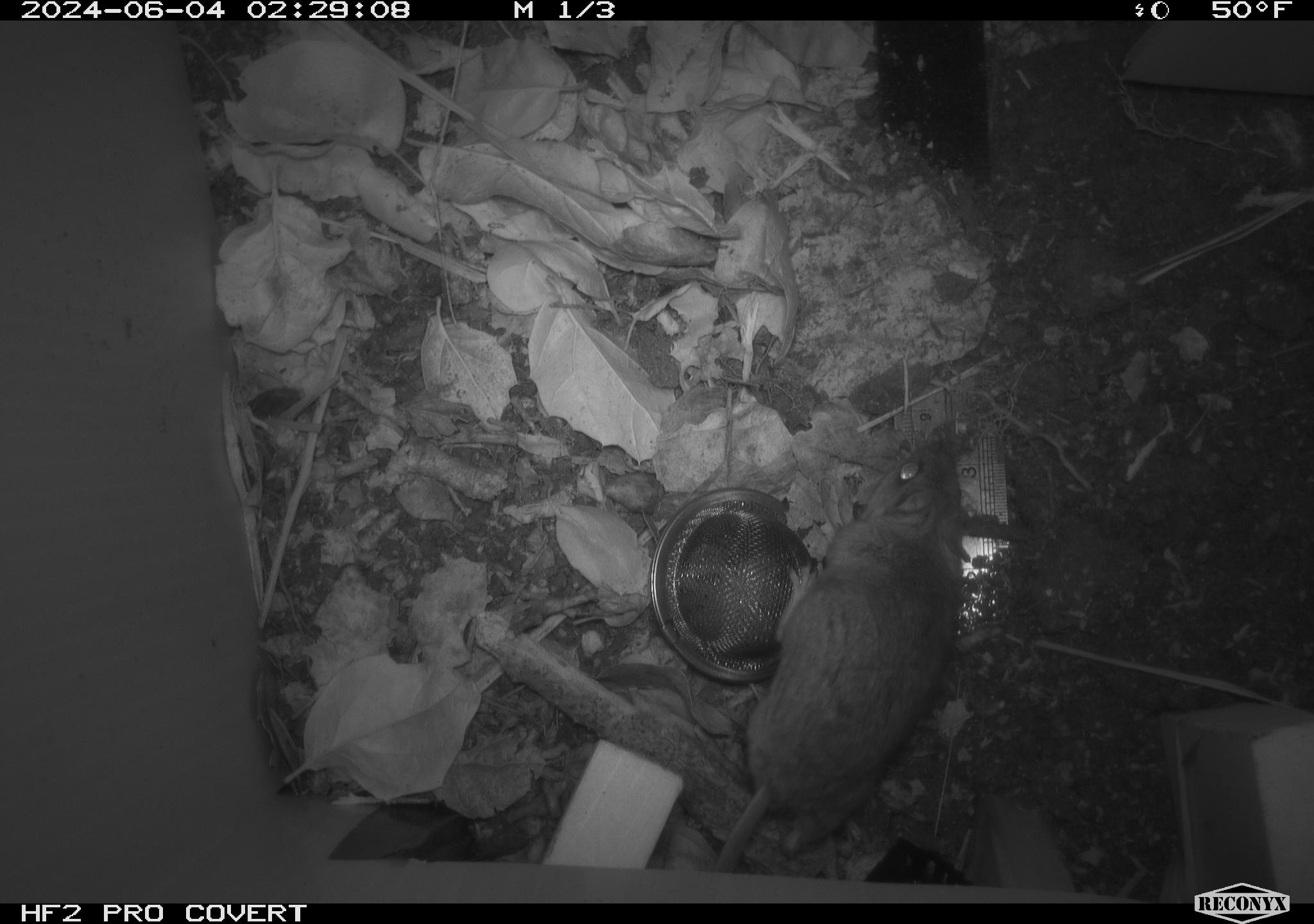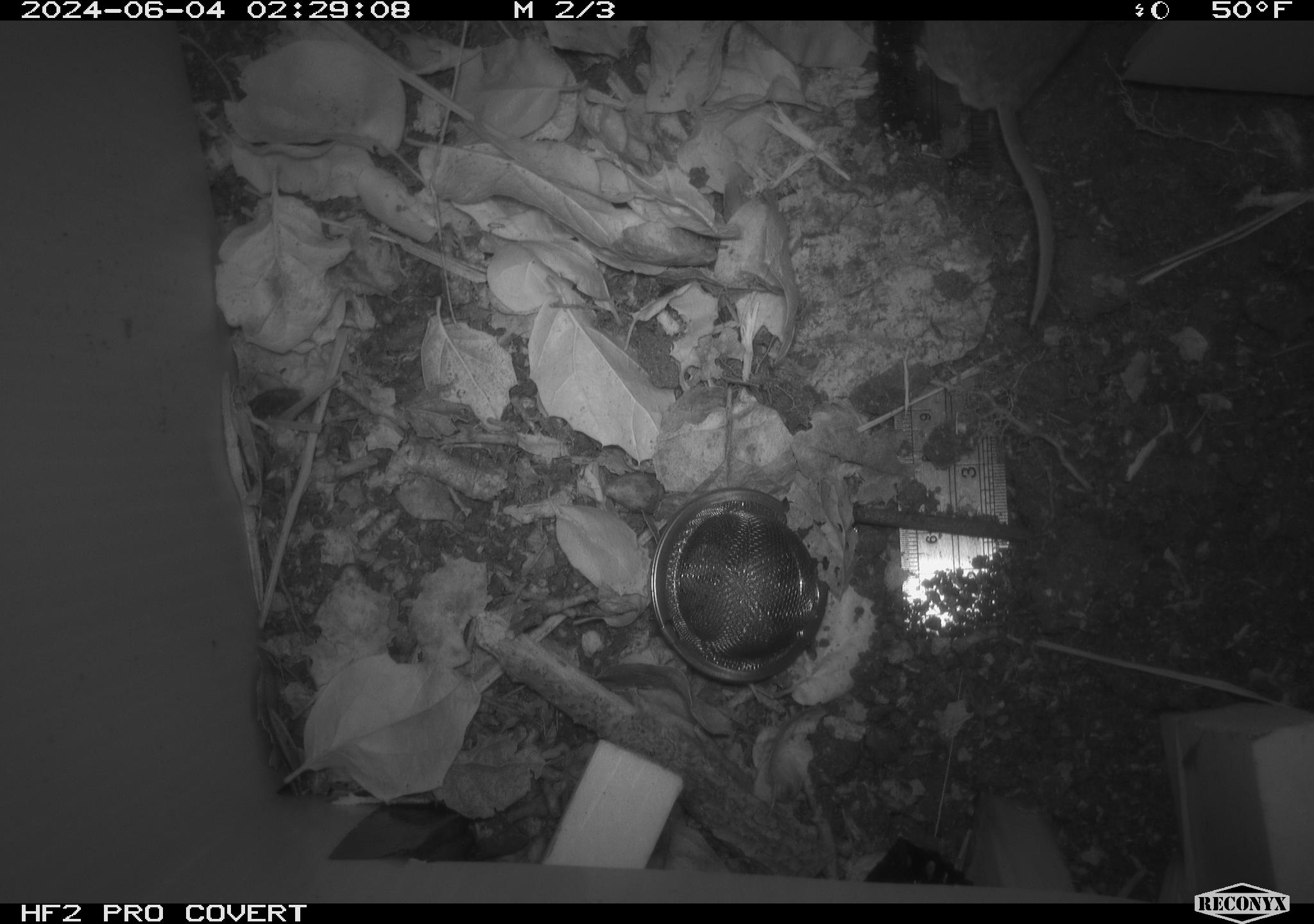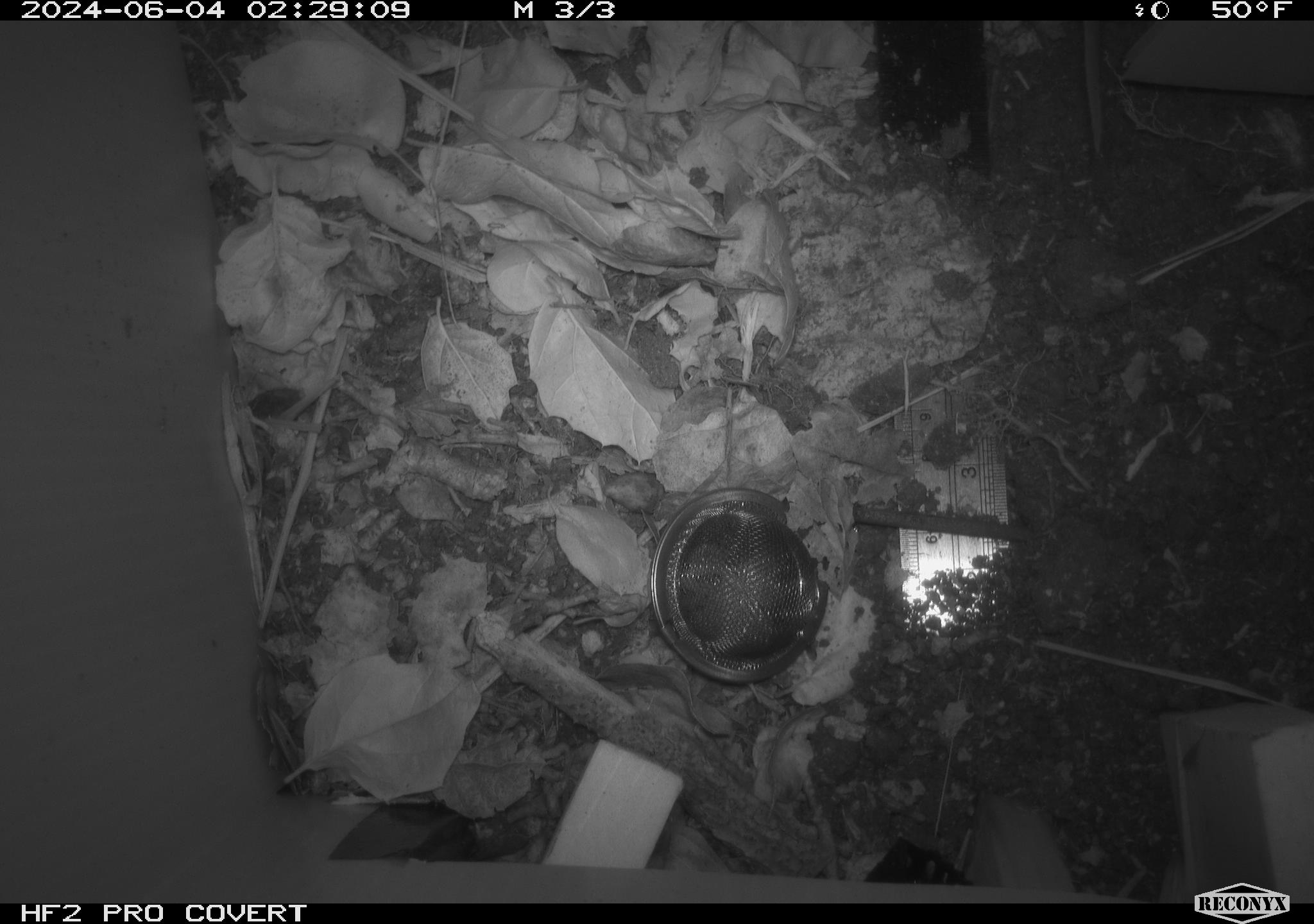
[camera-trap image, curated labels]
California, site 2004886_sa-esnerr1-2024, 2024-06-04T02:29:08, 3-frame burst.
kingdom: Animalia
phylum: Chordata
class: Mammalia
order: Rodentia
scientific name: Rodentia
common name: rodent